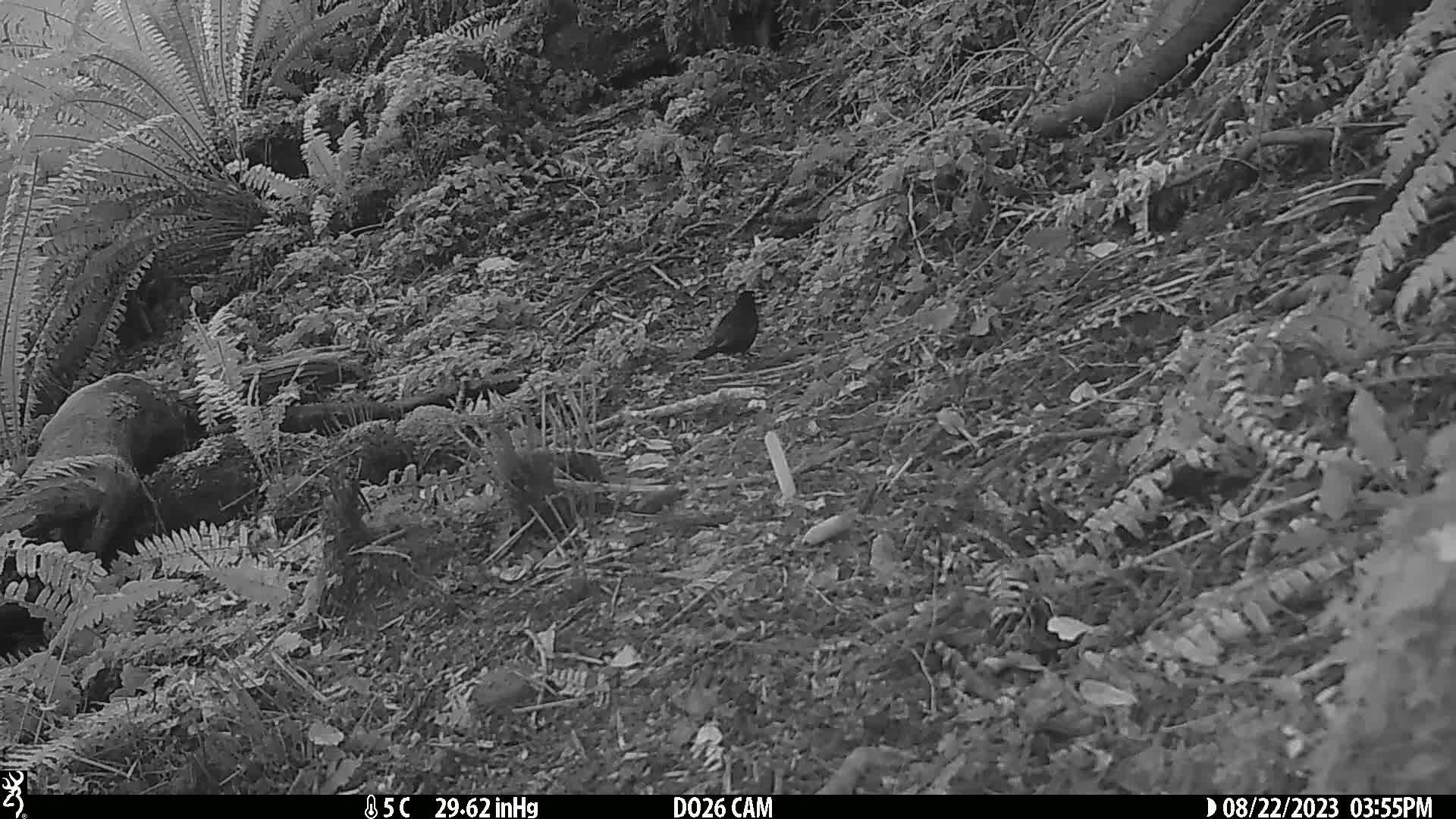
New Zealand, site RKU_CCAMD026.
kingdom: Animalia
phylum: Chordata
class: Aves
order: Passeriformes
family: Turdidae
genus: Turdus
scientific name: Turdus merula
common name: eurasian blackbird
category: blackbird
Blackbird (eurasian blackbird) (Turdus merula).